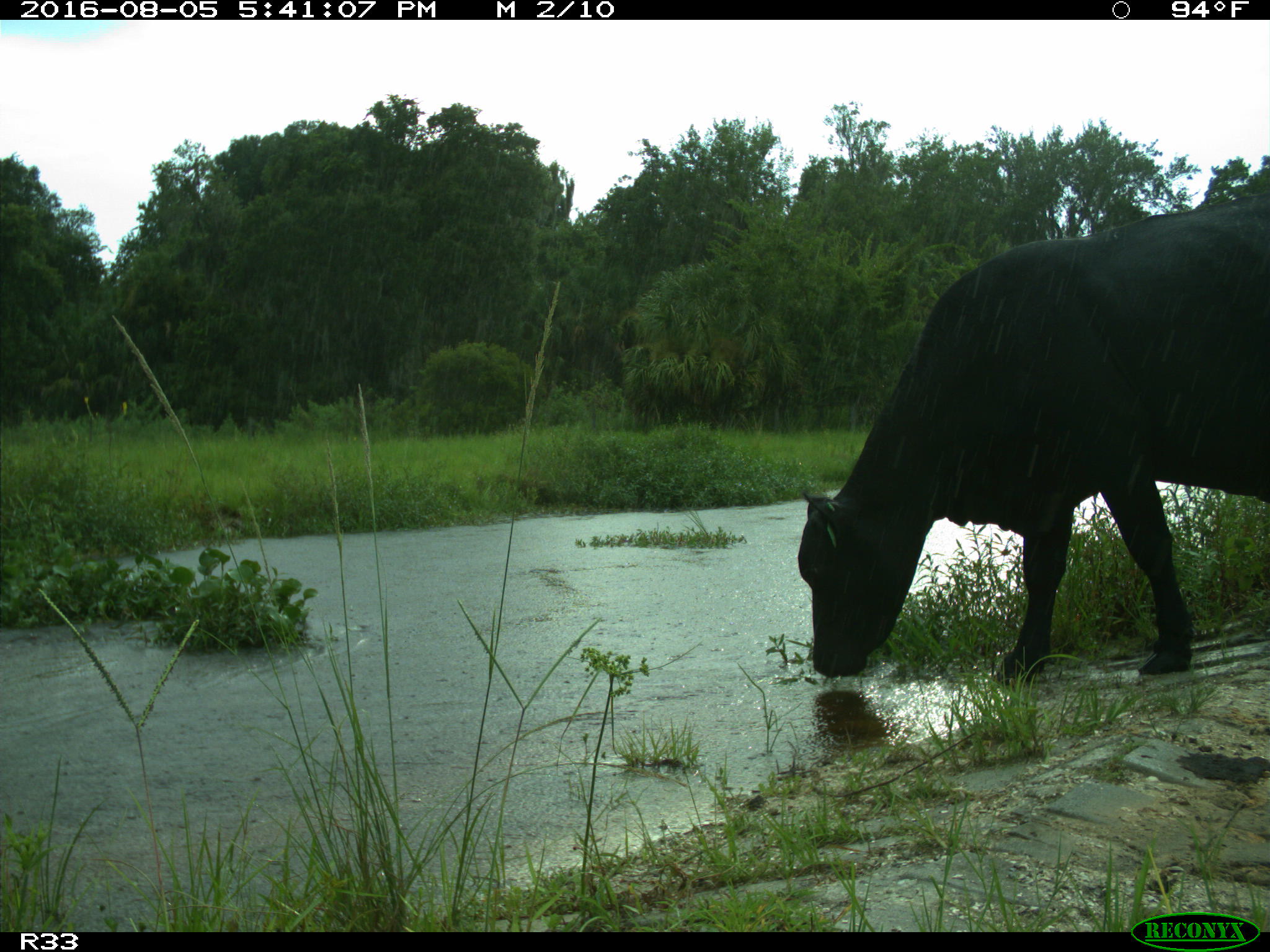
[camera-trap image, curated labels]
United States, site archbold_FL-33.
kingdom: Animalia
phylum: Chordata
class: Mammalia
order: Artiodactyla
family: Bovidae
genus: Bos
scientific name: Bos taurus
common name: domestic cow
Bos taurus (domestic cow).